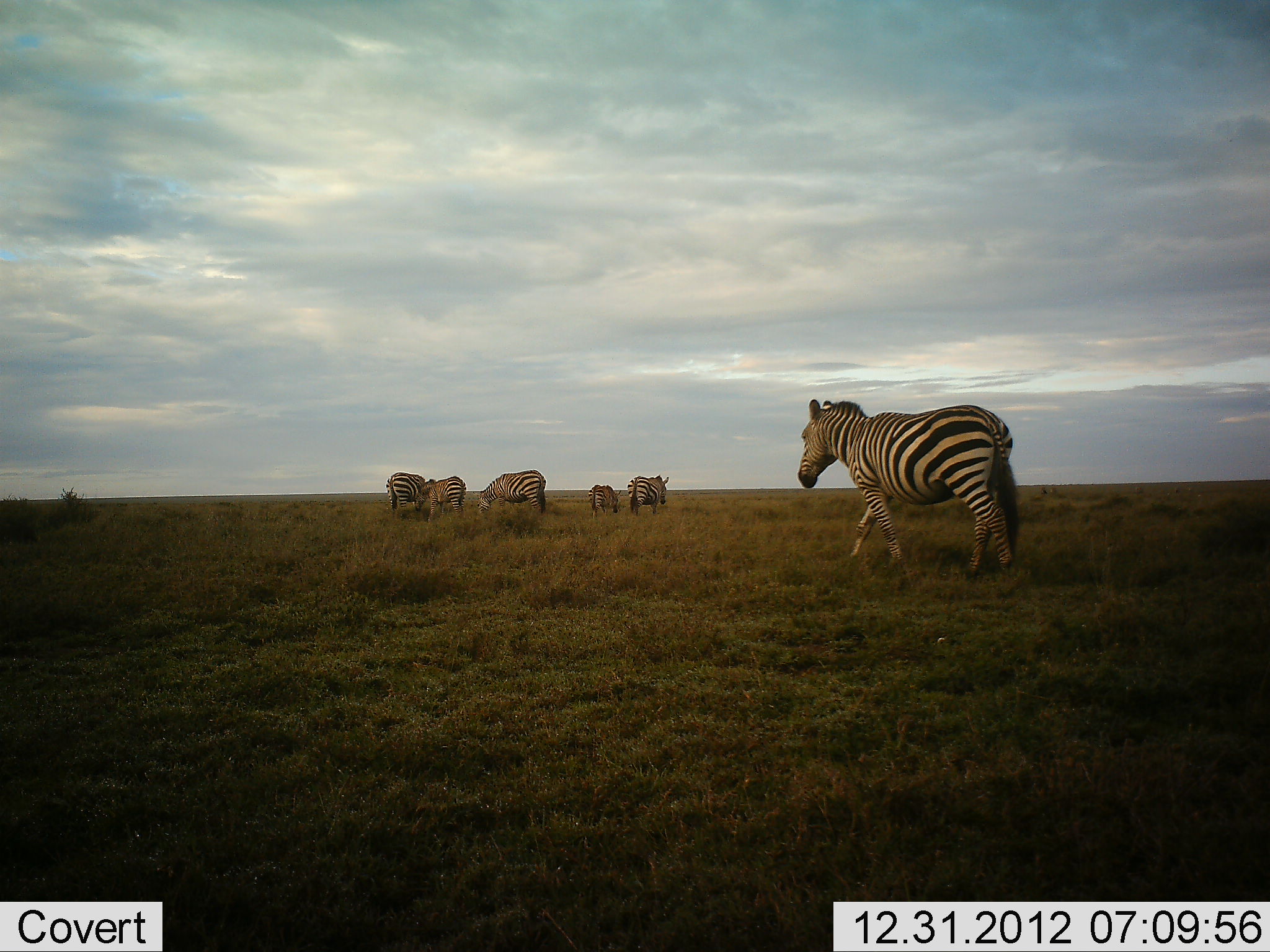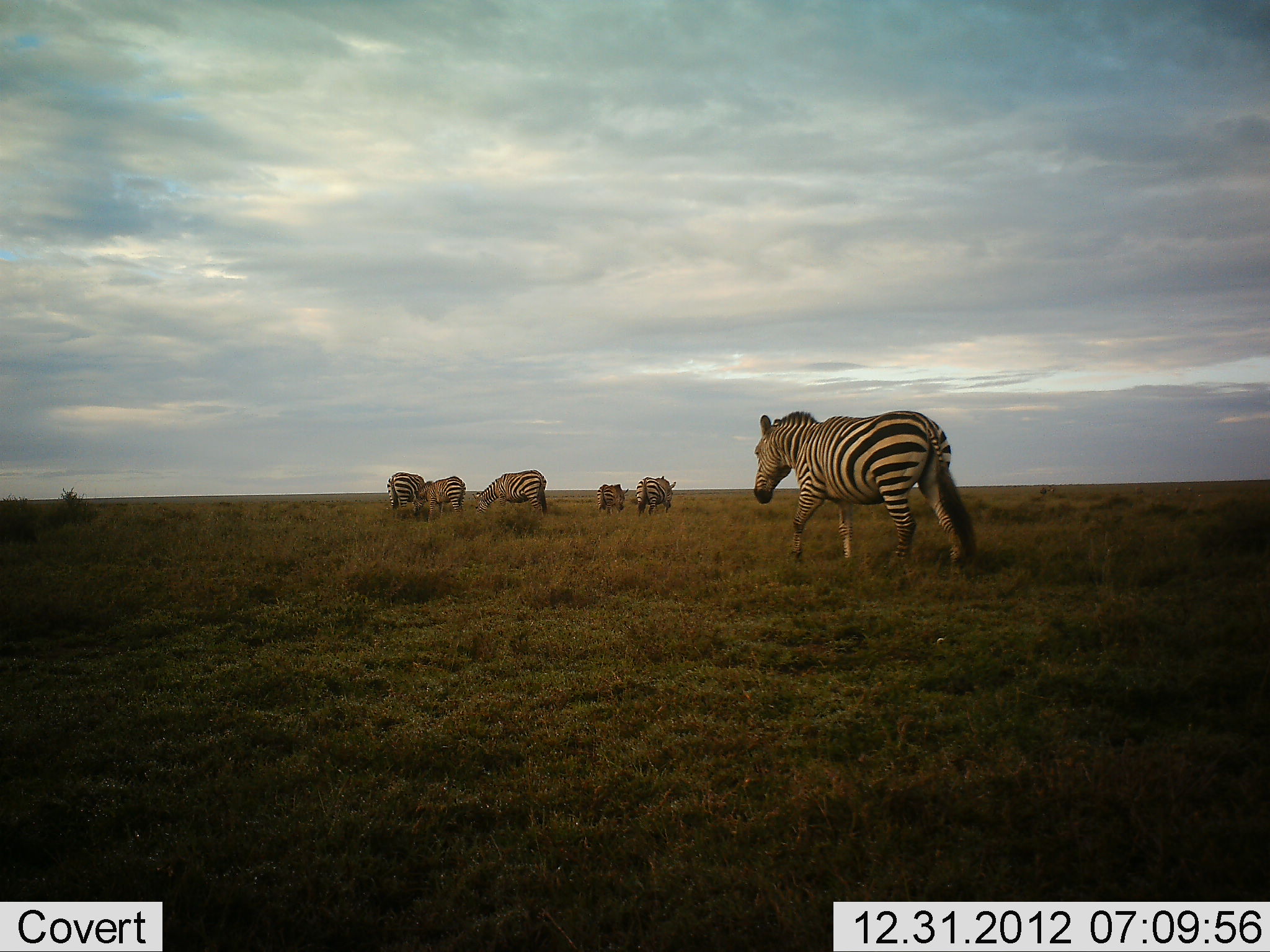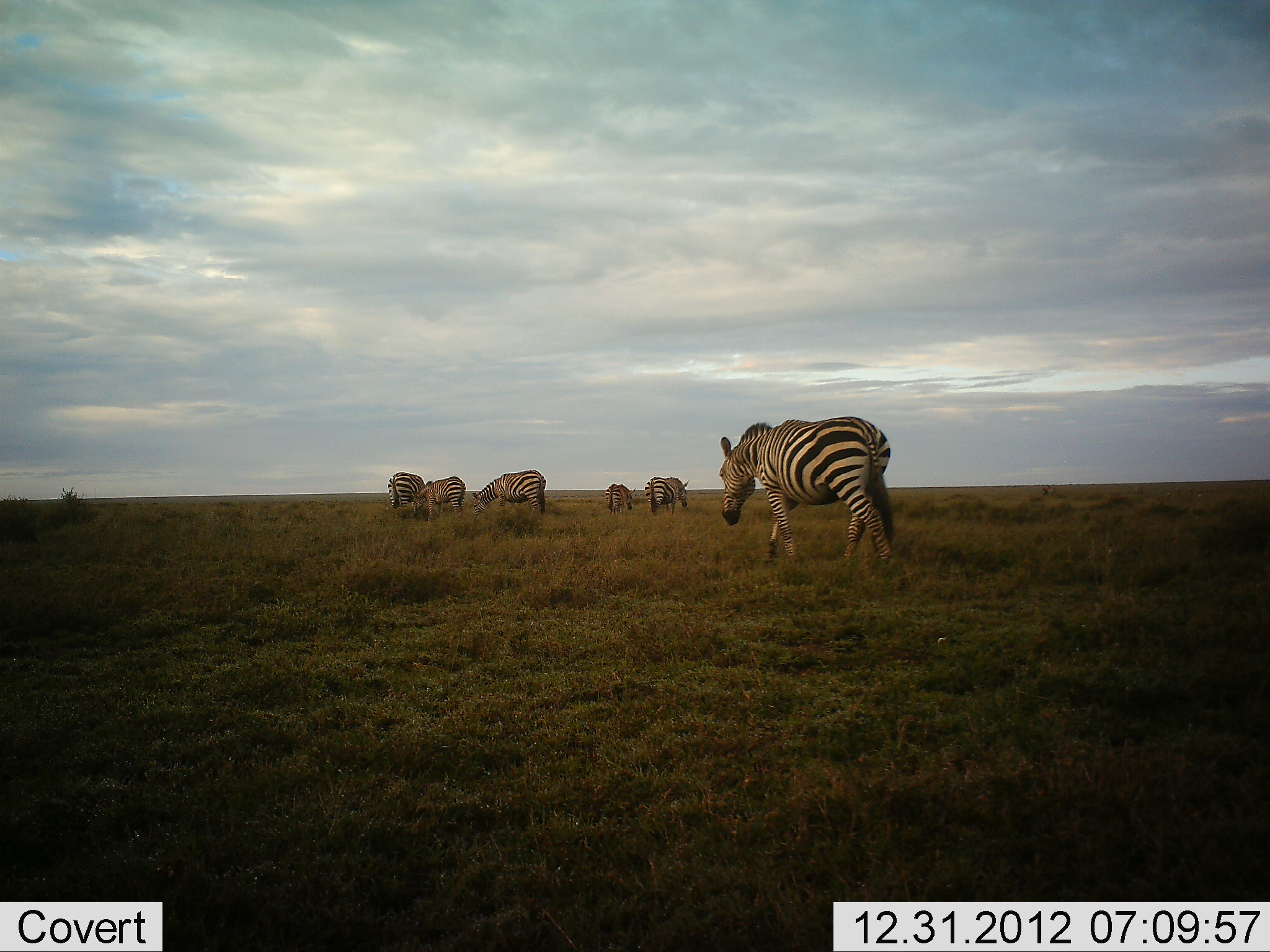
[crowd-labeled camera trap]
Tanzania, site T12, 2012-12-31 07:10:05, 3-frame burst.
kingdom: Animalia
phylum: Chordata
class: Mammalia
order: Perissodactyla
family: Equidae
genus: Equus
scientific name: Equus quagga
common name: plains zebra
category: zebra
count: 6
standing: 40%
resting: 0%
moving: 80%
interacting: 0%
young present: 0%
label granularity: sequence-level